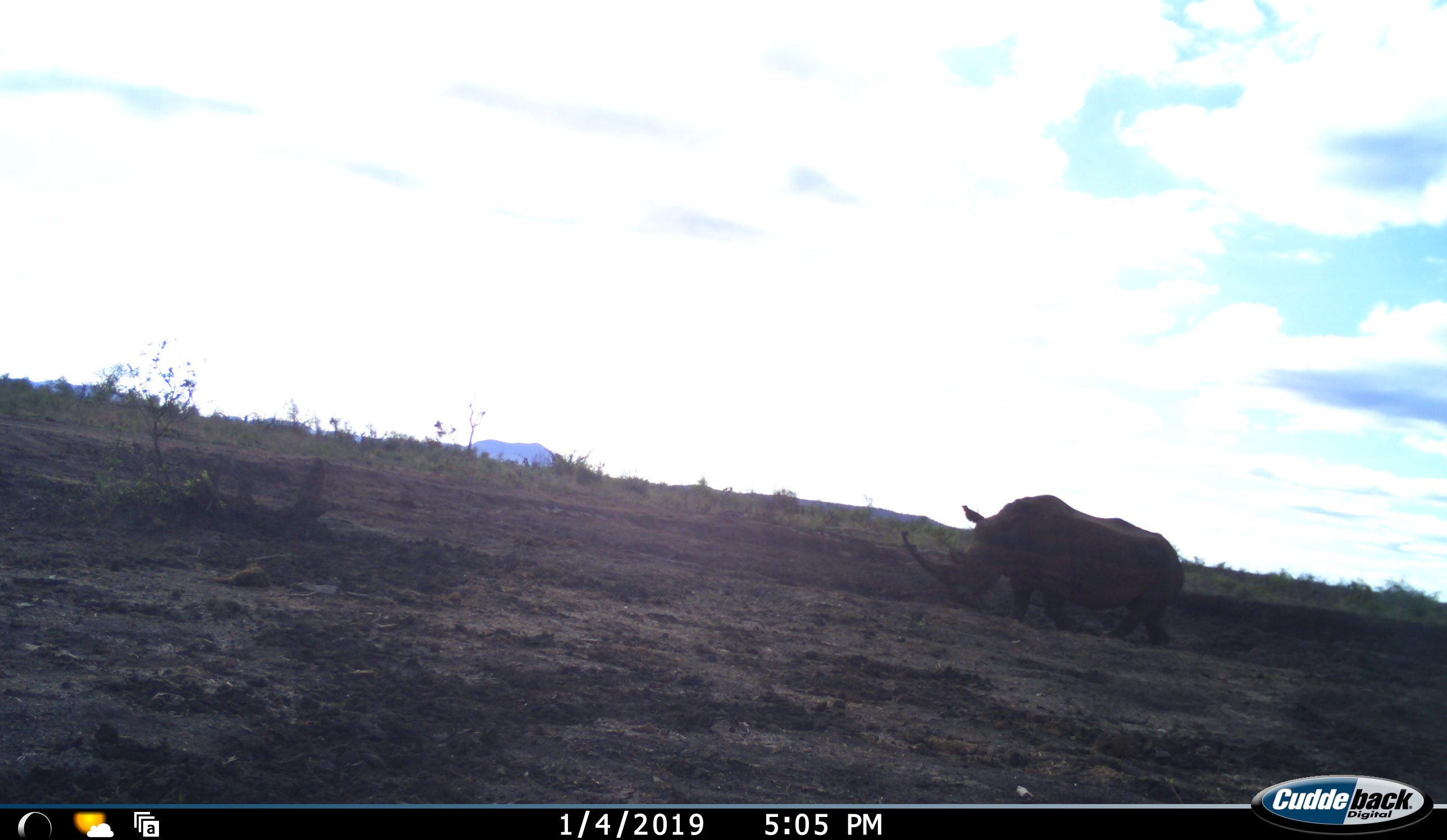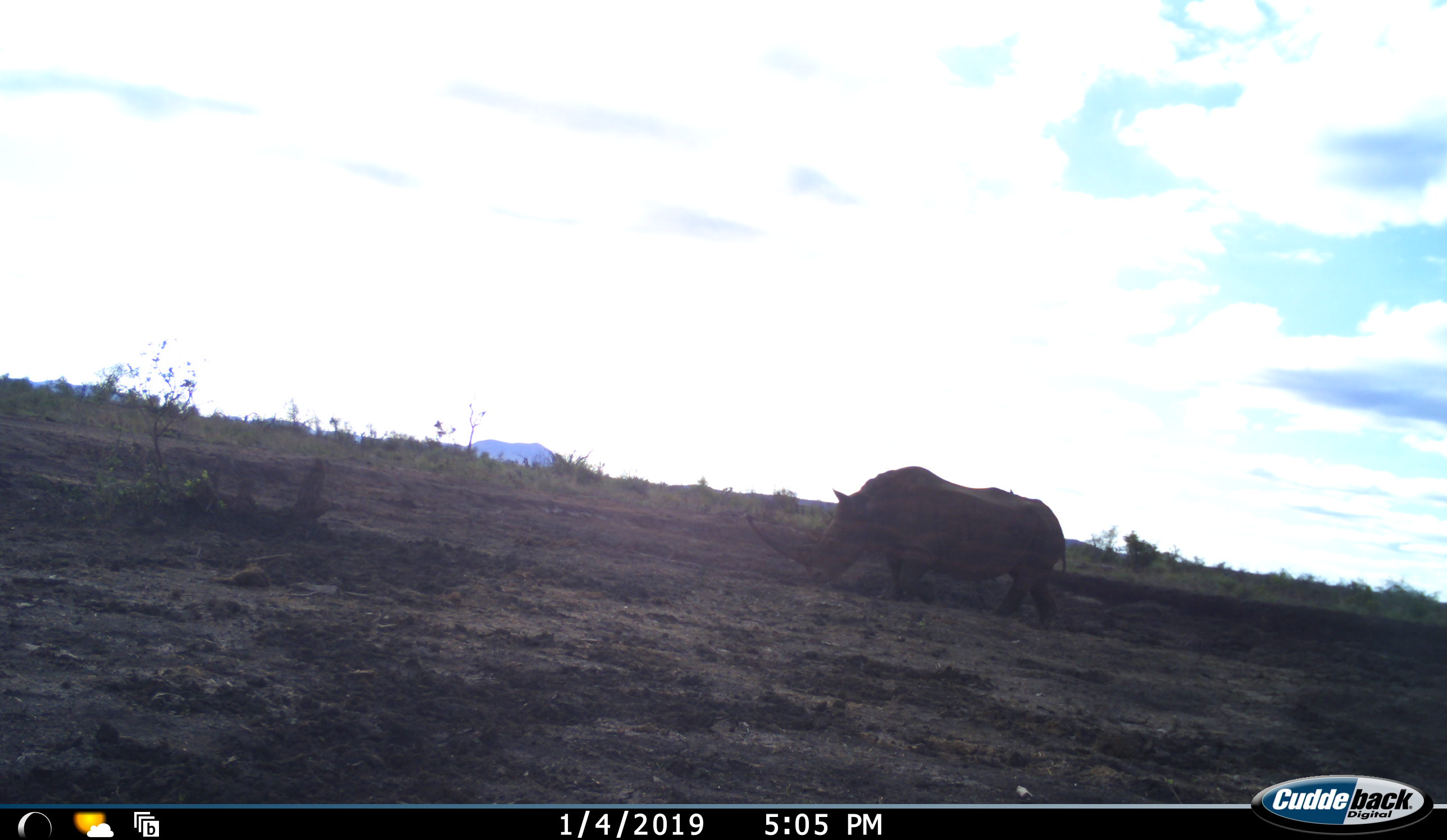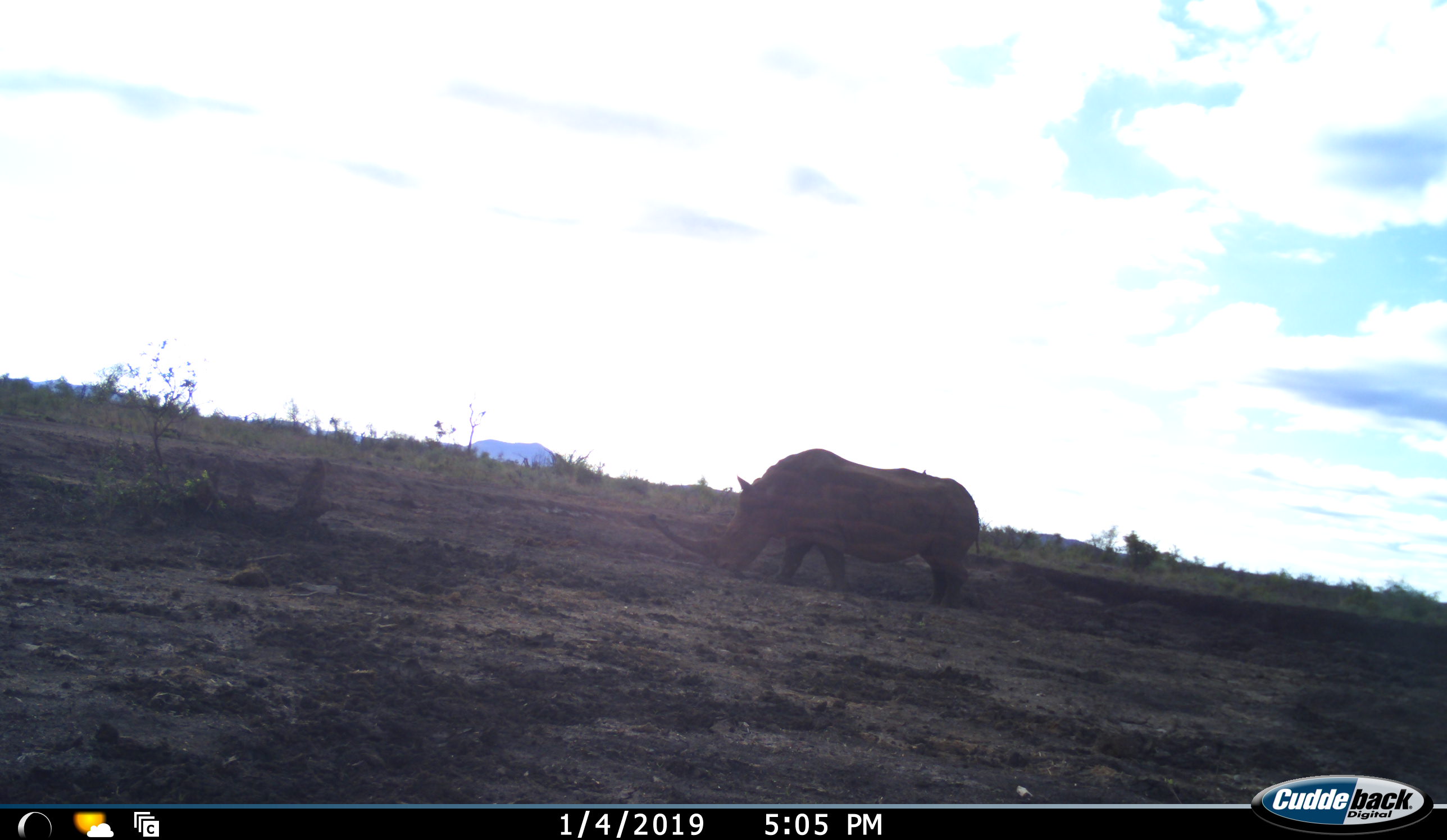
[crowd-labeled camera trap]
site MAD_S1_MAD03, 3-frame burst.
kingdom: Animalia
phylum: Chordata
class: Mammalia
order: Perissodactyla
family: Rhinocerotidae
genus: Ceratotherium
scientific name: Ceratotherium simum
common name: white rhinoceros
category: rhinoceroswhite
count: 1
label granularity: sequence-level